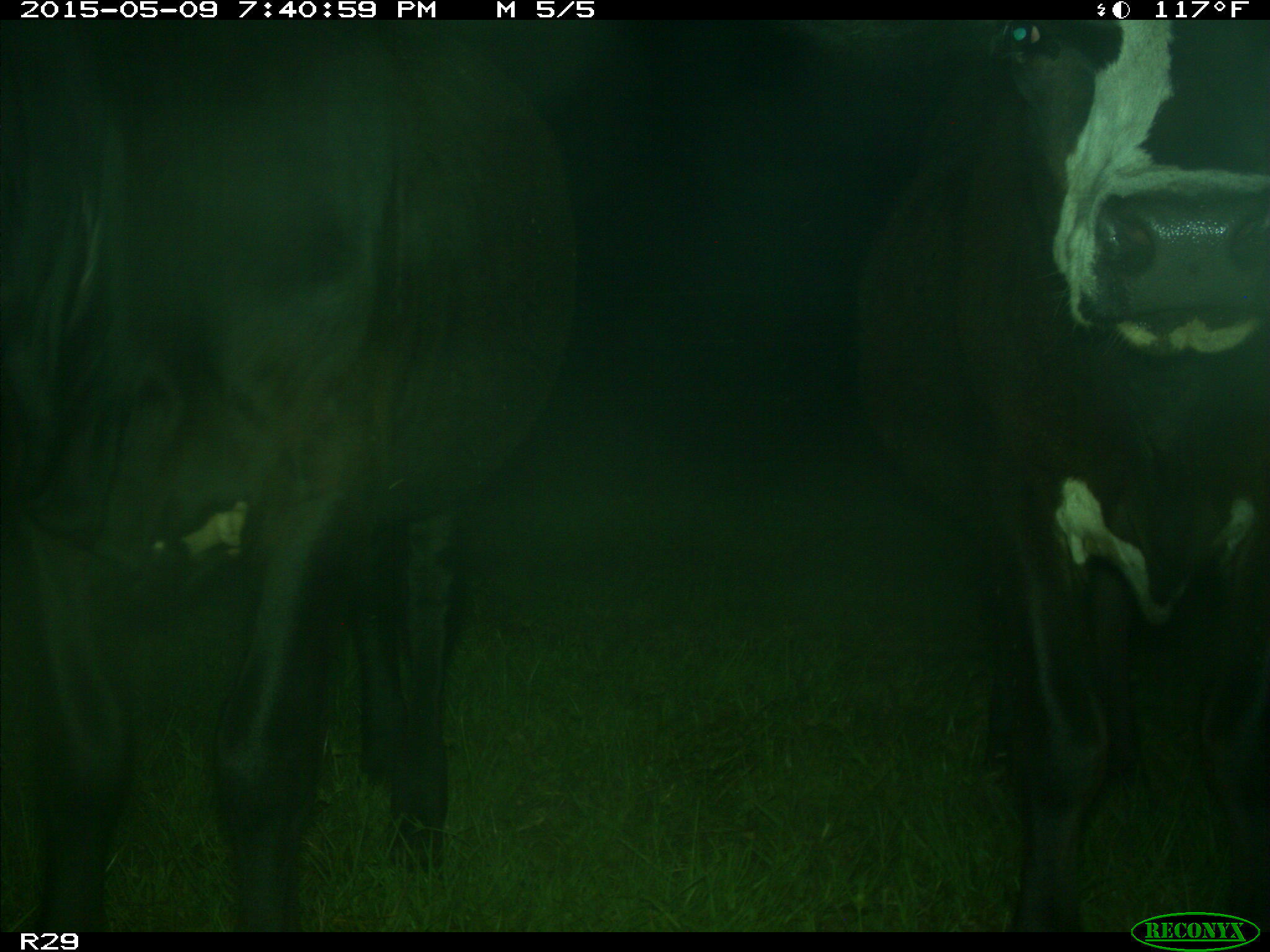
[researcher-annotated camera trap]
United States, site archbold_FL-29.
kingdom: Animalia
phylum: Chordata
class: Mammalia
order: Artiodactyla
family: Bovidae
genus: Bos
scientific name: Bos taurus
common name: domestic cow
Bos taurus (domestic cow).